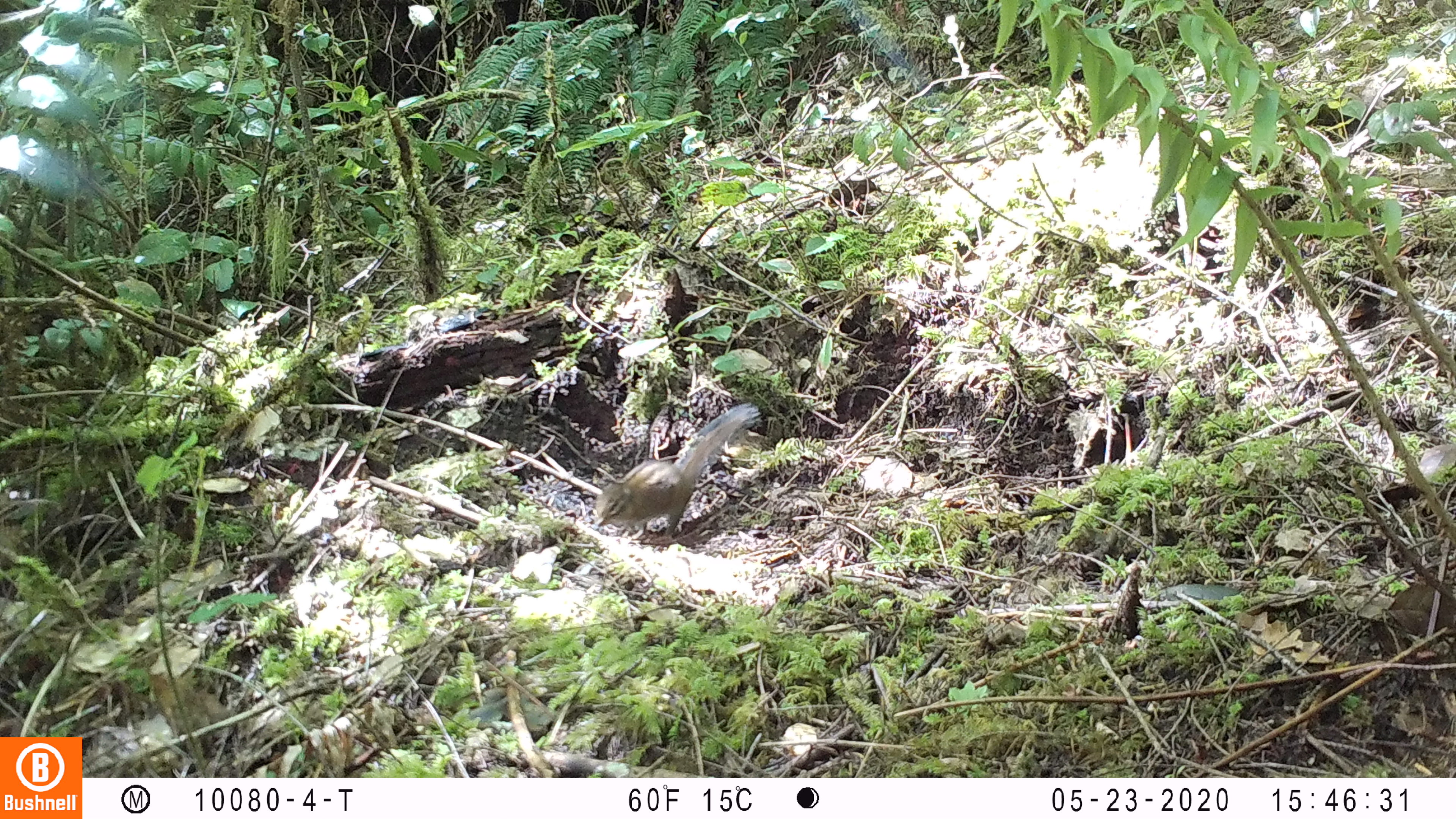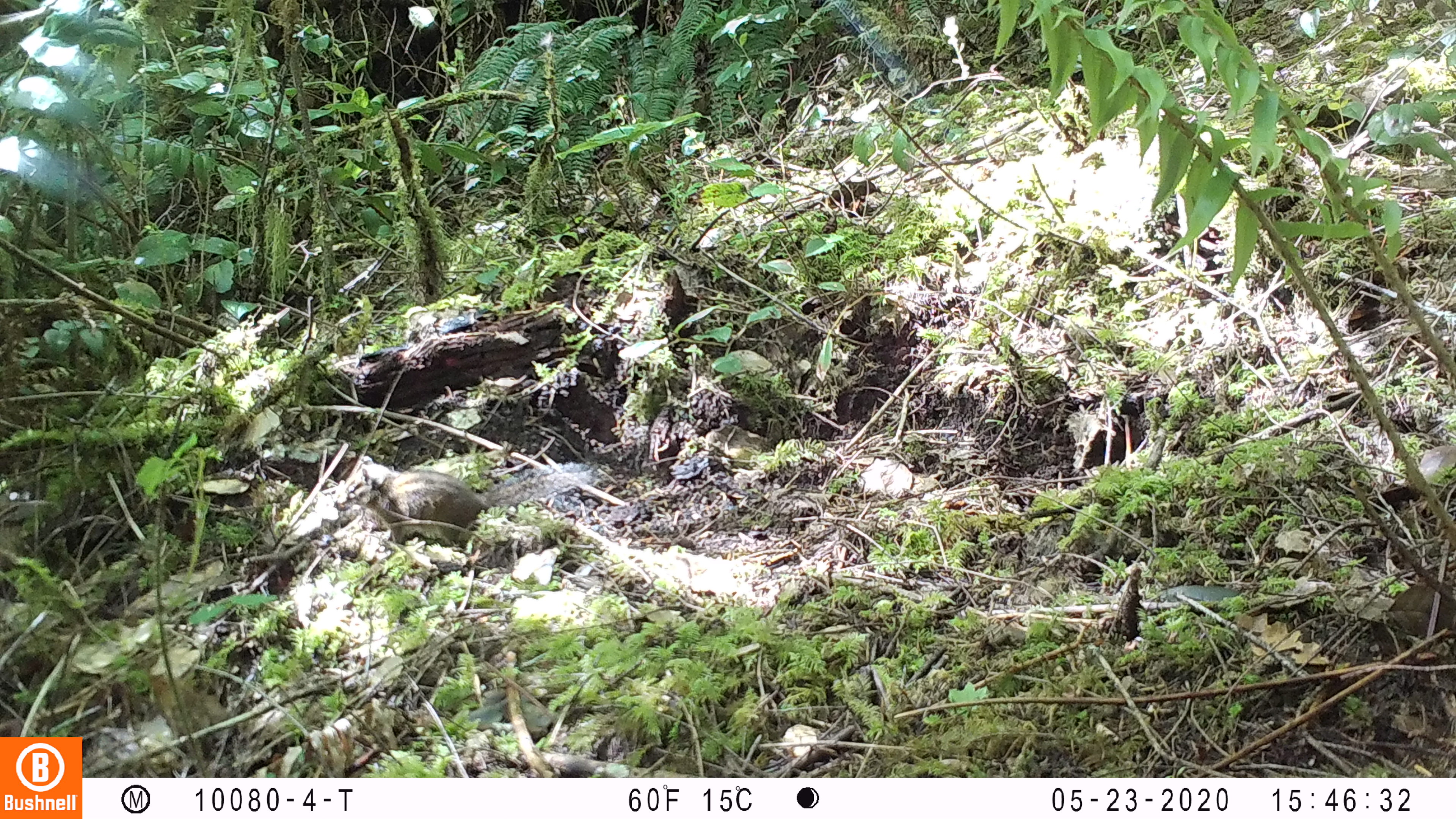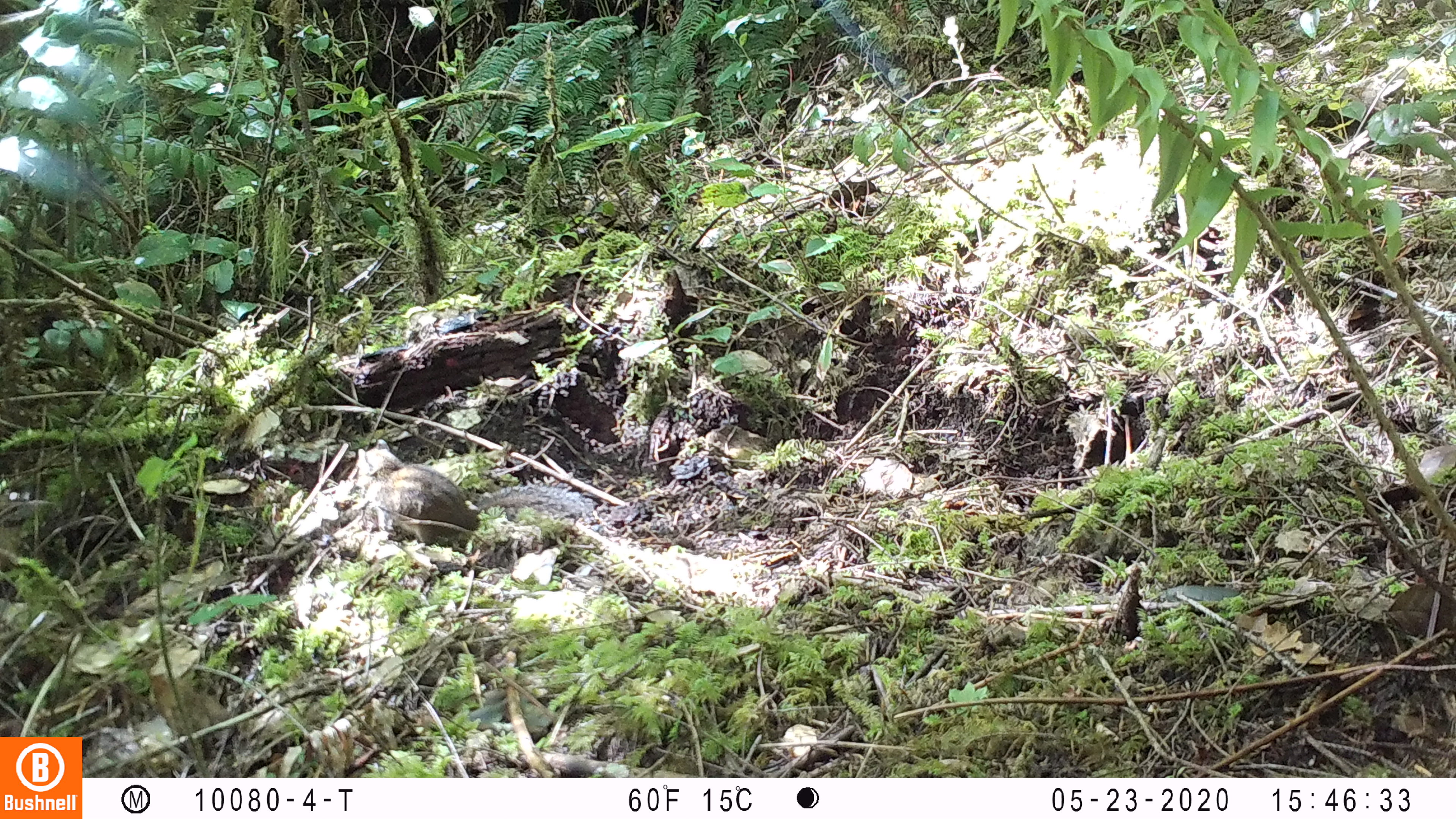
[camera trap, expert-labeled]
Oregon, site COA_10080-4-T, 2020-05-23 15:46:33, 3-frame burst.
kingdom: Animalia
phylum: Chordata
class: Mammalia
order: Rodentia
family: Sciuridae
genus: Neotamias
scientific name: Neotamias townsendii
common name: townsend's chipmunk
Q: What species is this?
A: Townsend's chipmunk (Neotamias townsendii).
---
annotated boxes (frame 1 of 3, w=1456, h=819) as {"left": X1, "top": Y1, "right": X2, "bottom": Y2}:
townsend's chipmunk: {"left": 589, "top": 394, "right": 767, "bottom": 542}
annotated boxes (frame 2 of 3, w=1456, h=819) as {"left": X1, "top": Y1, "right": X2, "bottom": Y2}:
townsend's chipmunk: {"left": 334, "top": 451, "right": 603, "bottom": 548}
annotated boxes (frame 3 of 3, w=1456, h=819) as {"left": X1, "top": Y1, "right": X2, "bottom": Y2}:
townsend's chipmunk: {"left": 351, "top": 432, "right": 591, "bottom": 552}